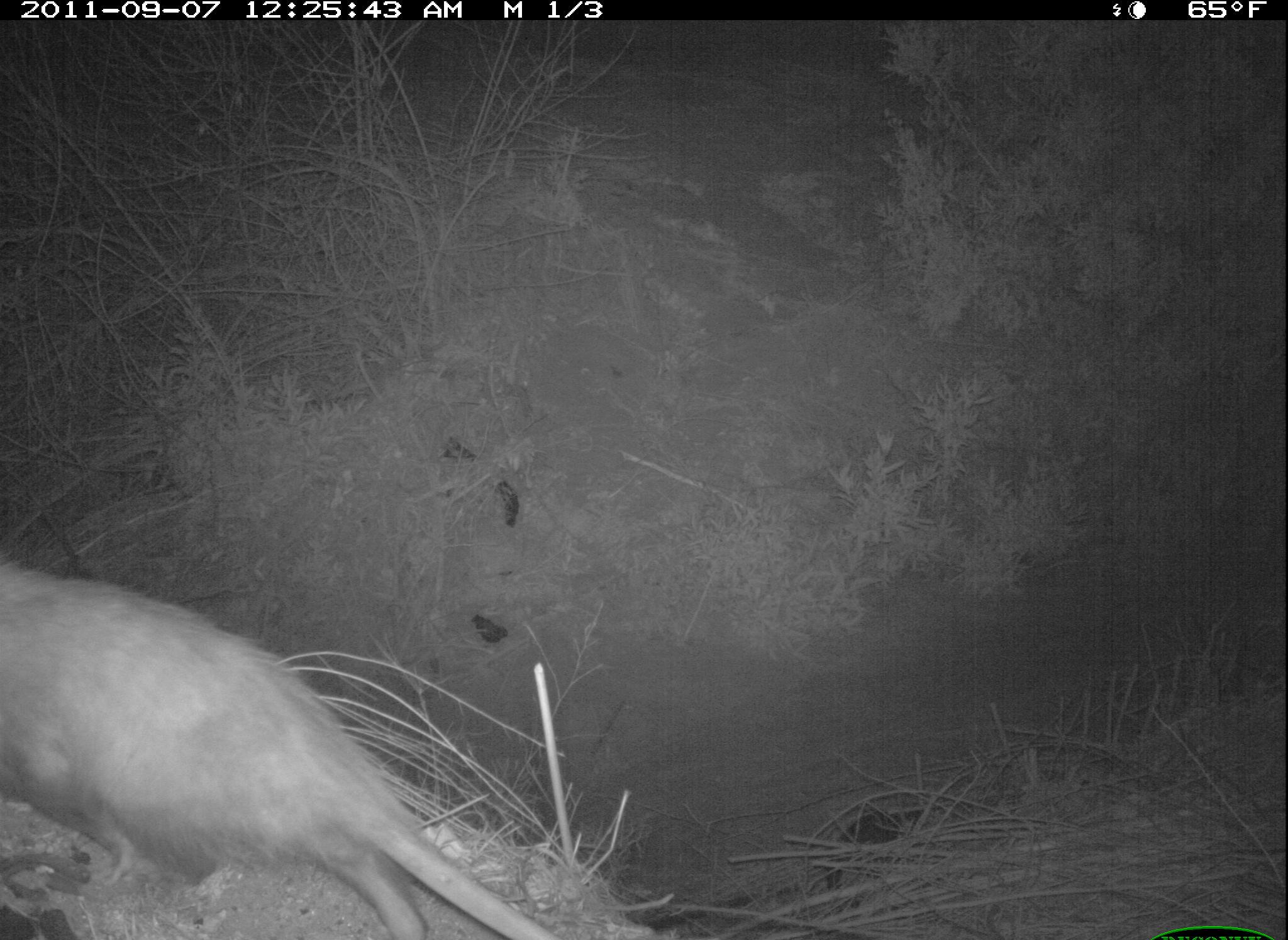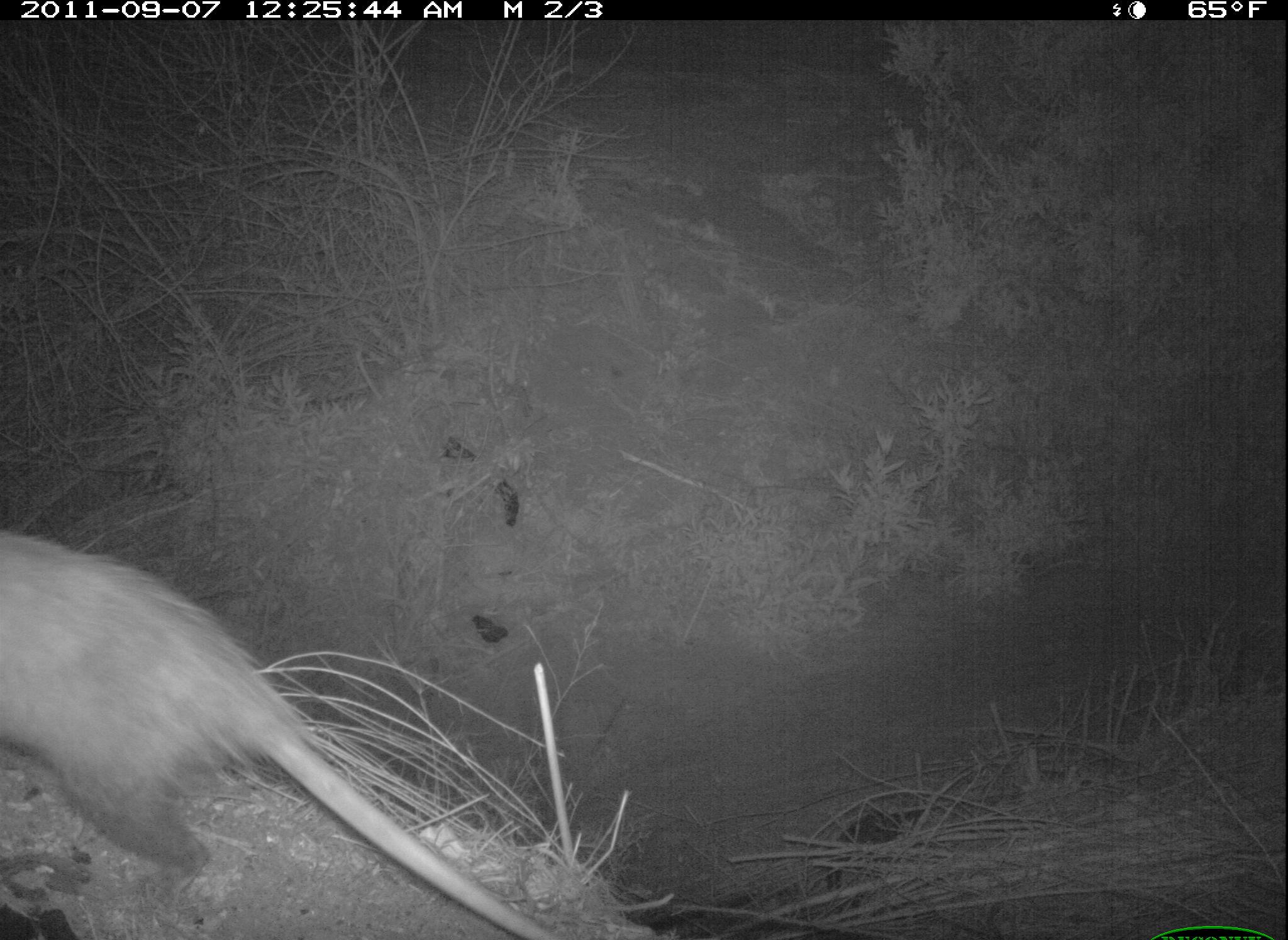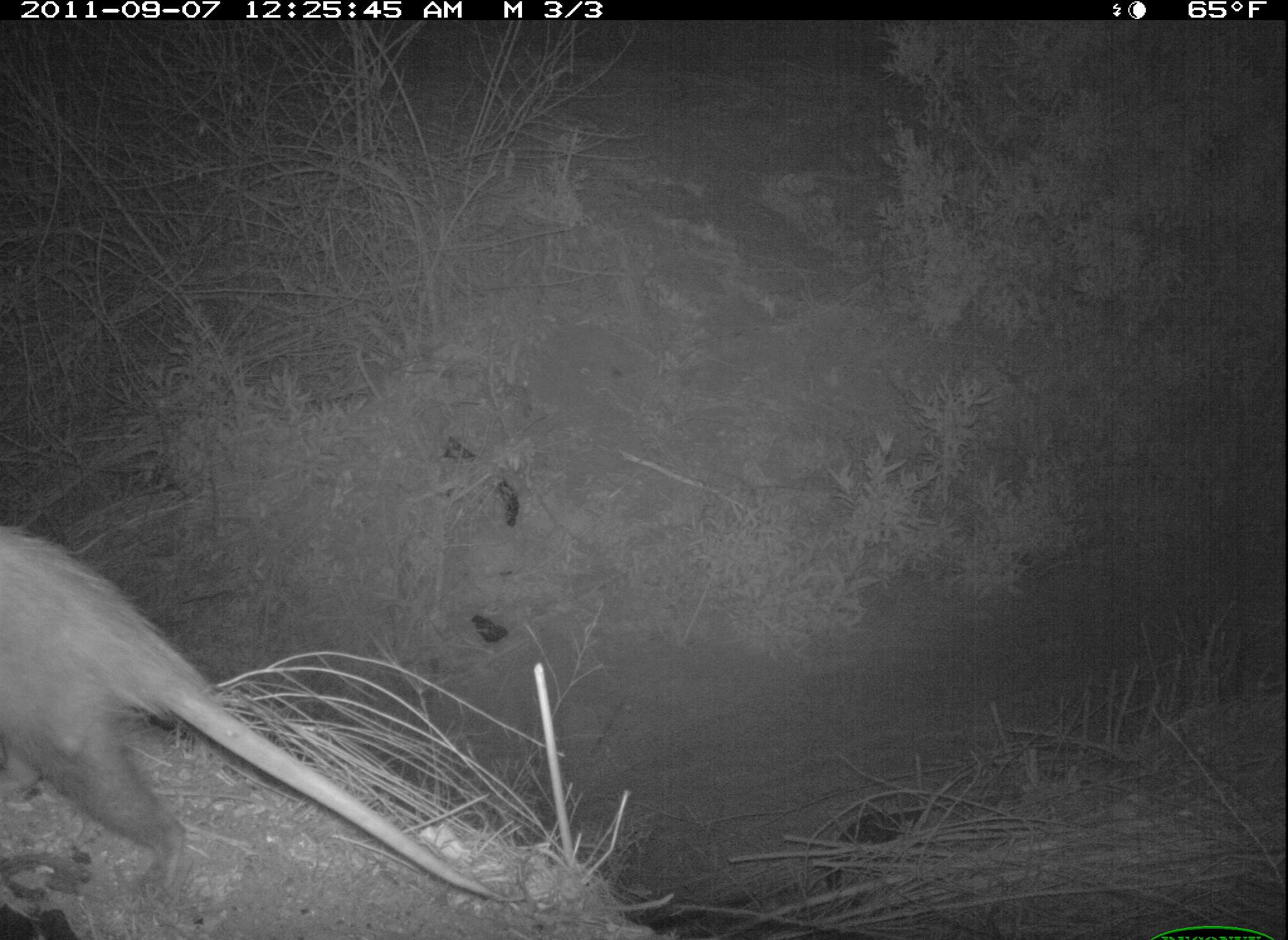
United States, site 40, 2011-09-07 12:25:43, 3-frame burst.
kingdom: Animalia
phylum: Chordata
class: Mammalia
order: Didelphimorphia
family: Didelphidae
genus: Didelphis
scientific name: Didelphis virginiana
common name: virginia opossum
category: opossum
Opossum (virginia opossum) (Didelphis virginiana).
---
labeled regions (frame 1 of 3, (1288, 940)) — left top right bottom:
opossum: 11 540 555 940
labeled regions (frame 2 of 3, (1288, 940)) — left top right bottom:
opossum: 10 504 612 940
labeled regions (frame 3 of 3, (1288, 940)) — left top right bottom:
opossum: 2 517 530 926